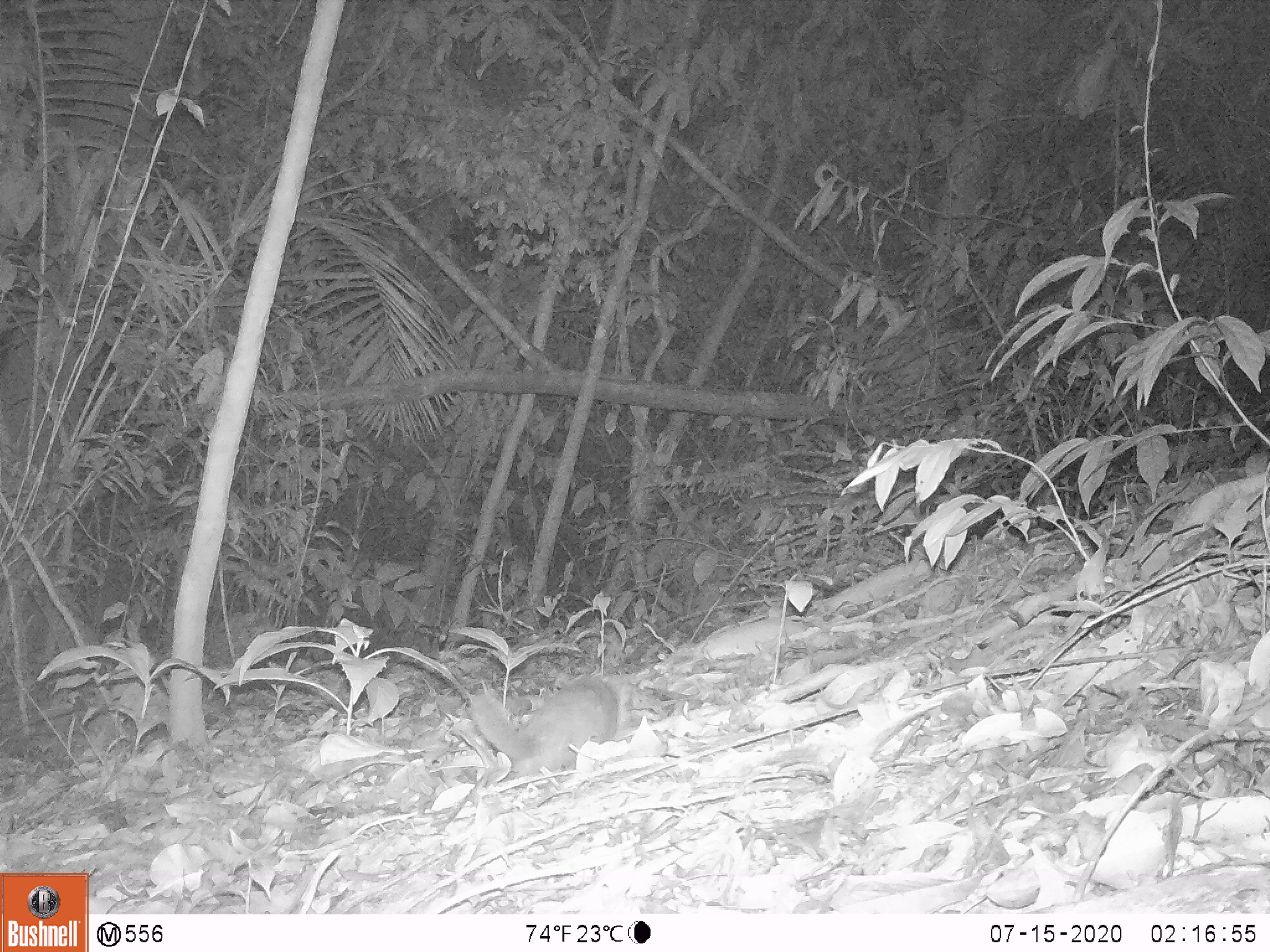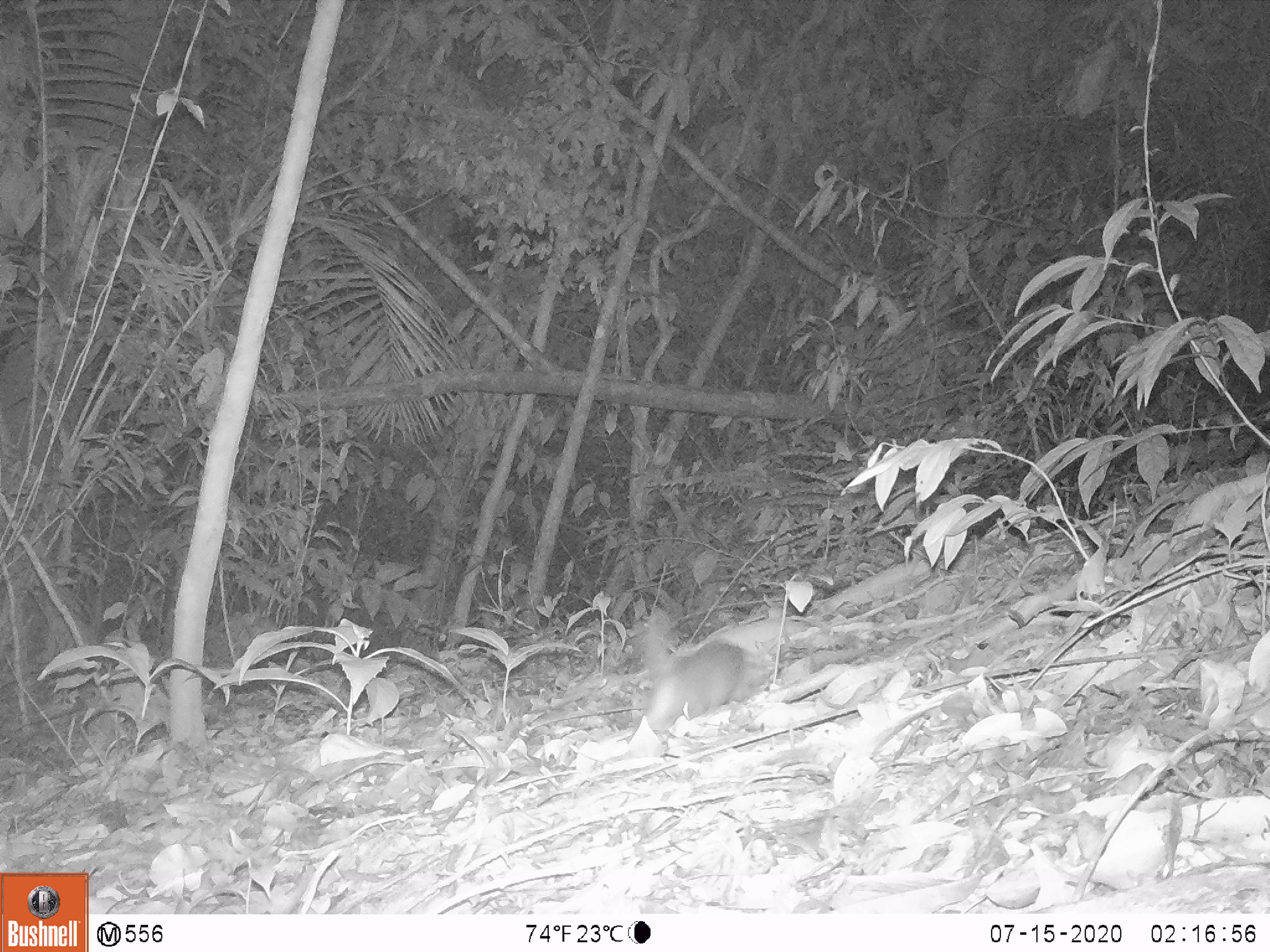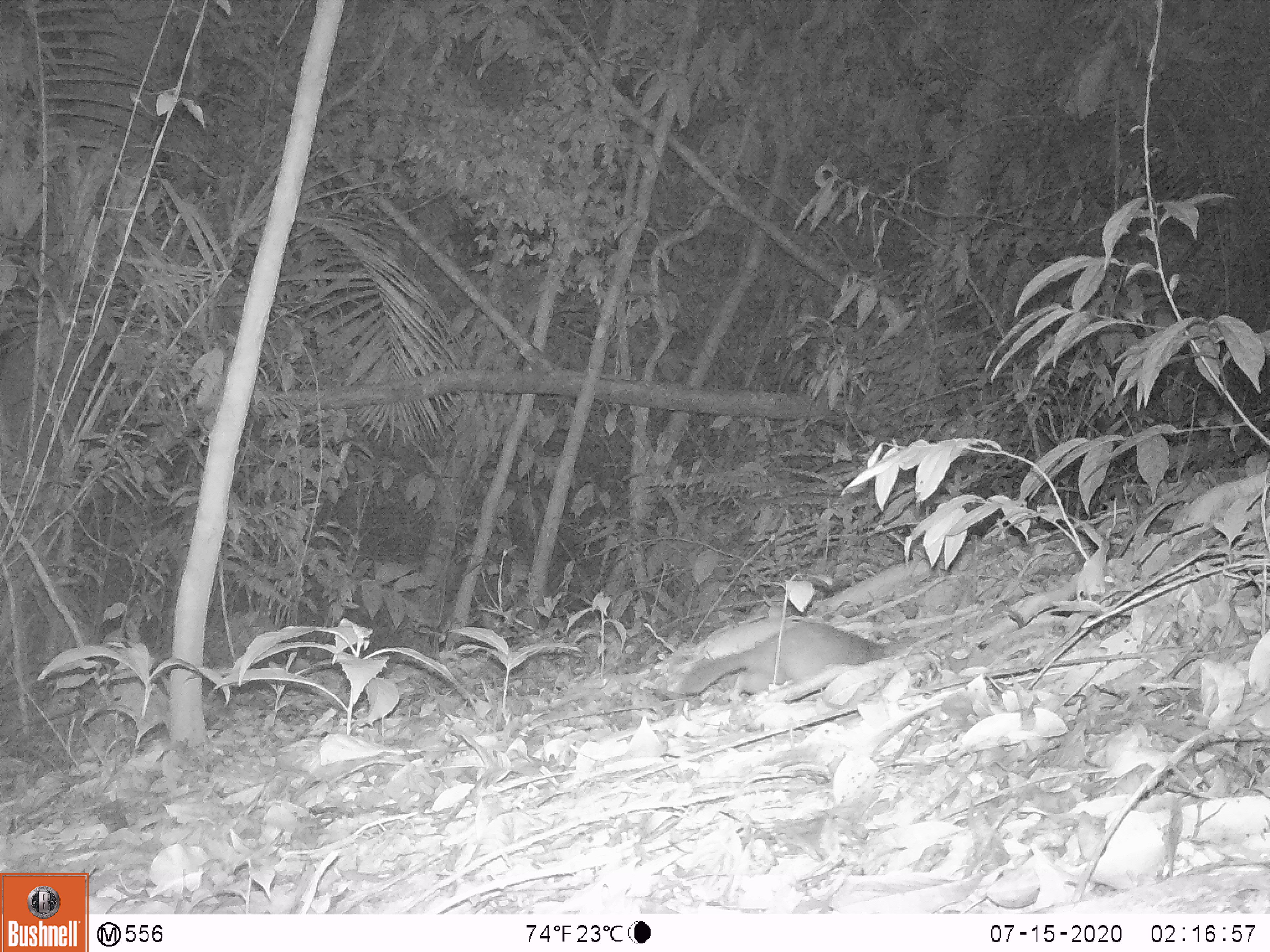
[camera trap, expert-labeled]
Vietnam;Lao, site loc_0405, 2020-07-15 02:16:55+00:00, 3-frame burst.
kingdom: Animalia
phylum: Chordata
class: Mammalia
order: Carnivora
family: Mustelidae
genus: Melogale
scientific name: Melogale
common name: ferret badger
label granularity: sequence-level